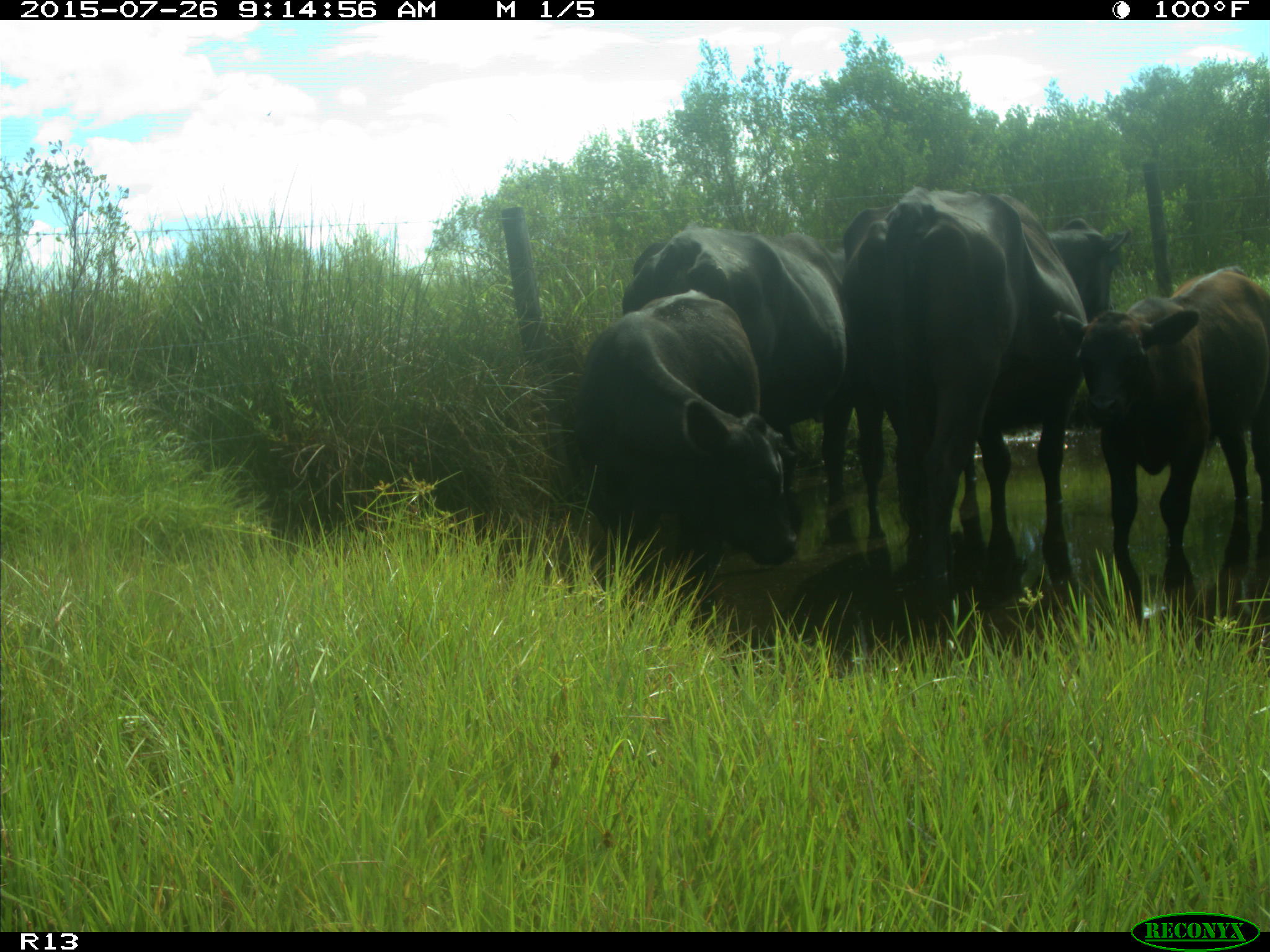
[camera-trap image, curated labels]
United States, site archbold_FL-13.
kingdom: Animalia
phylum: Chordata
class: Mammalia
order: Artiodactyla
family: Bovidae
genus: Bos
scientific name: Bos taurus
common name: domestic cow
Bos taurus (domestic cow).